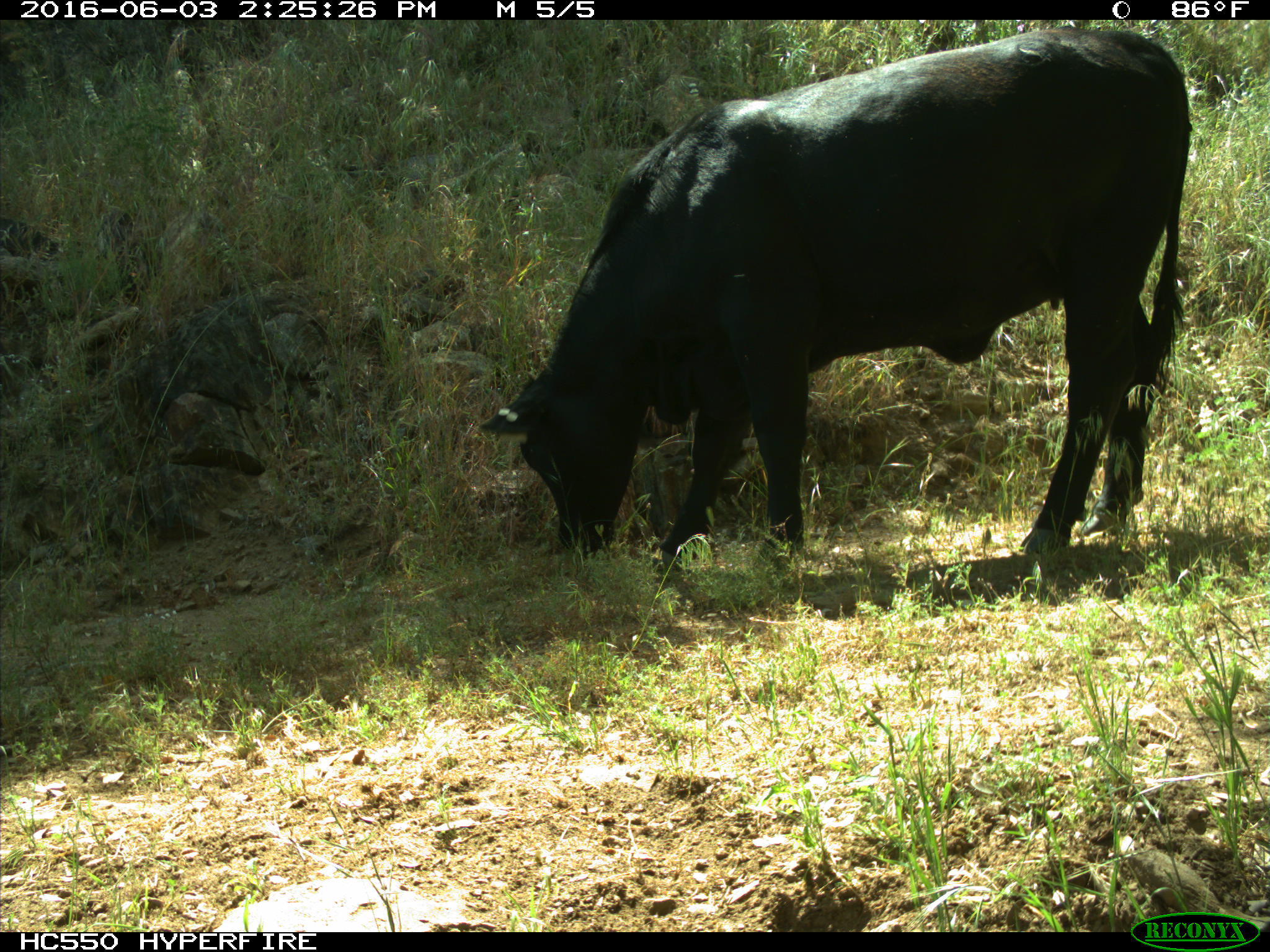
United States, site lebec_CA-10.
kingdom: Animalia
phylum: Chordata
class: Mammalia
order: Artiodactyla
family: Bovidae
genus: Bos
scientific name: Bos taurus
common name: domestic cow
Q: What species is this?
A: Bos taurus (domestic cow).